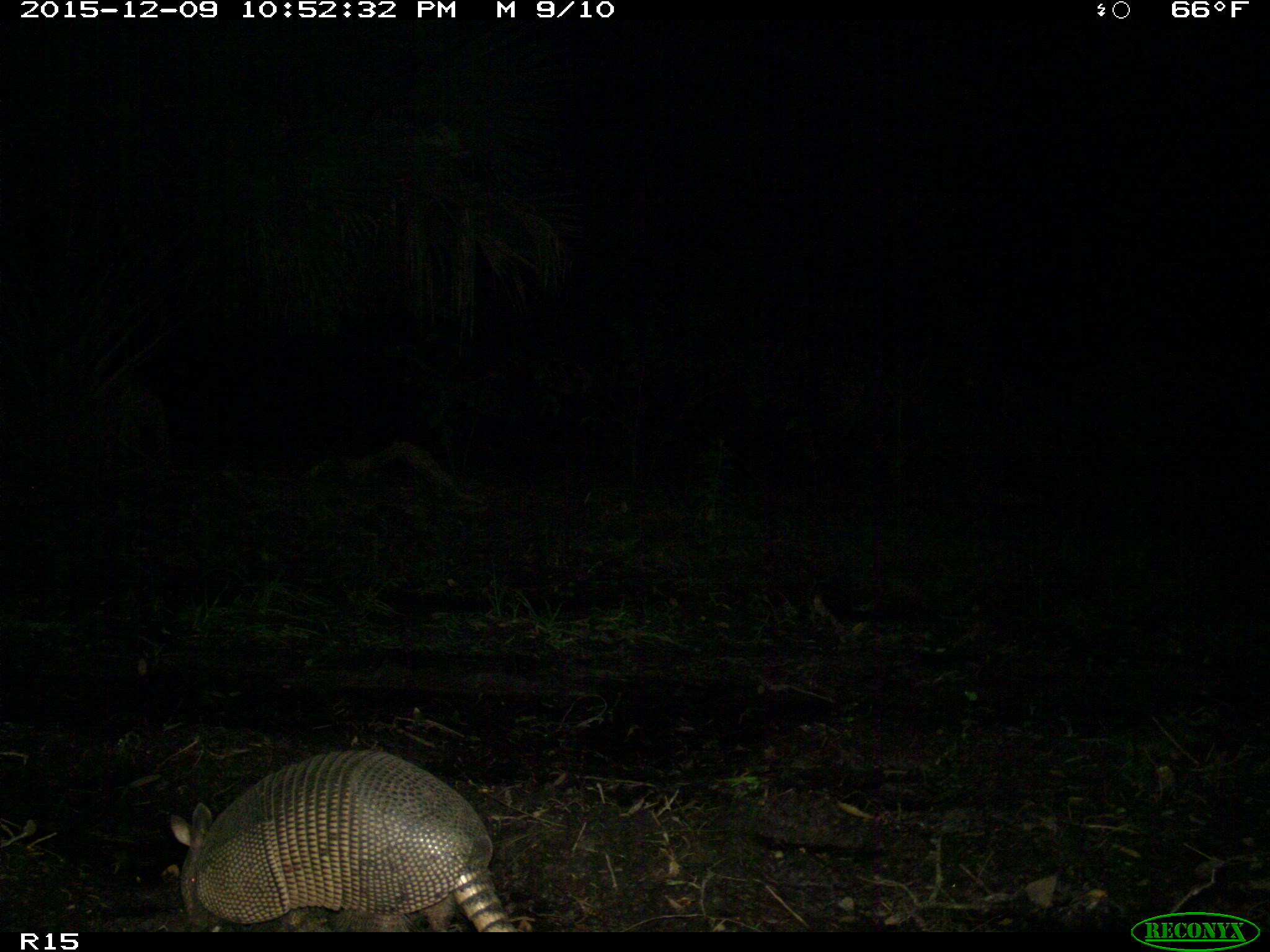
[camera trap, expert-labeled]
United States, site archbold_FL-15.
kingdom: Animalia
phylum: Chordata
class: Mammalia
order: Cingulata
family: Dasypodidae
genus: Dasypus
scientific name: Dasypus novemcinctus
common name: nine-banded armadillo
Dasypus novemcinctus (nine-banded armadillo).